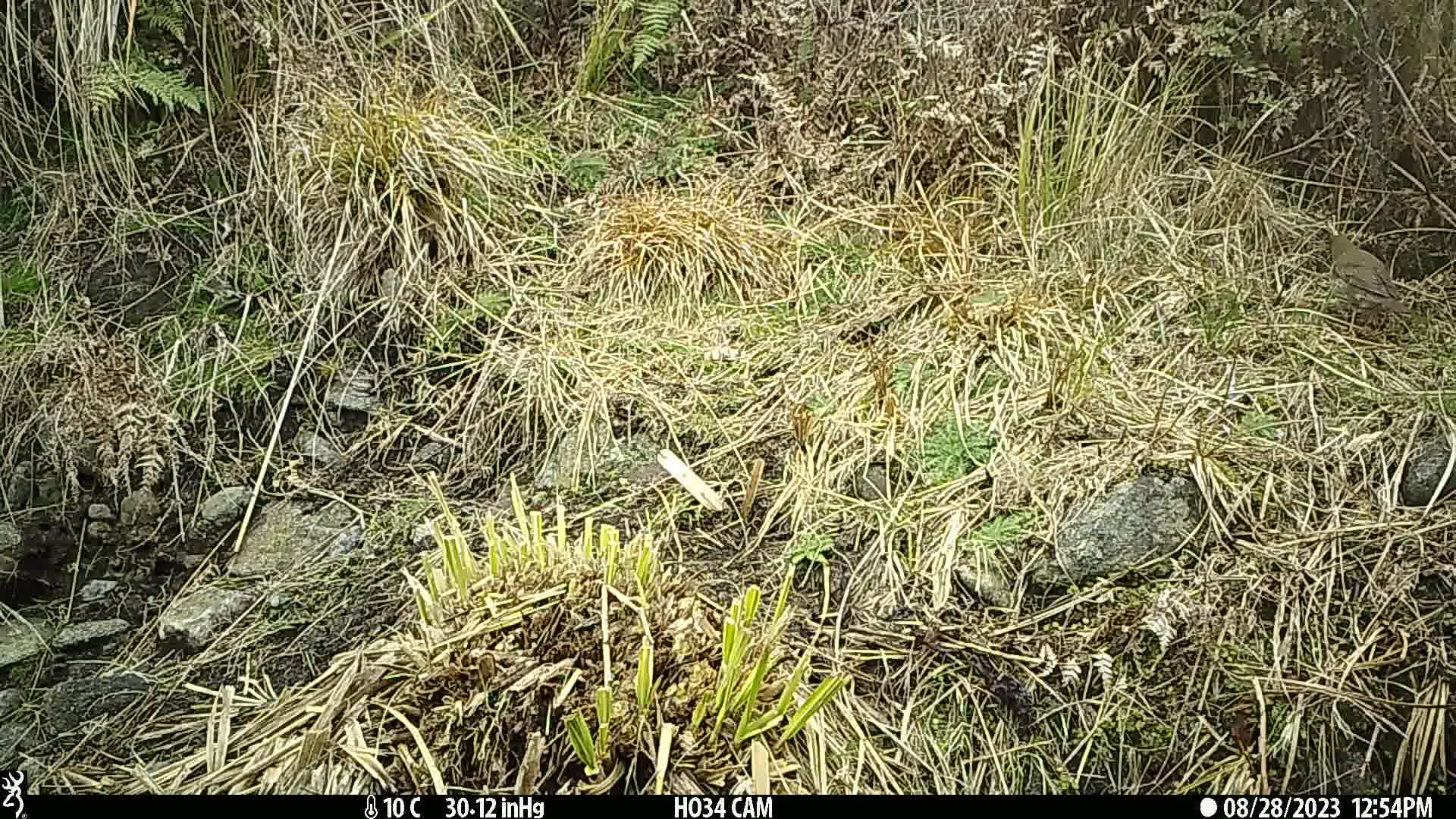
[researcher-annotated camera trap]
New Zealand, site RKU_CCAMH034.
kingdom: Animalia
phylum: Chordata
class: Aves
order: Passeriformes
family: Turdidae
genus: Turdus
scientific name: Turdus philomelos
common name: song thrush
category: thrush